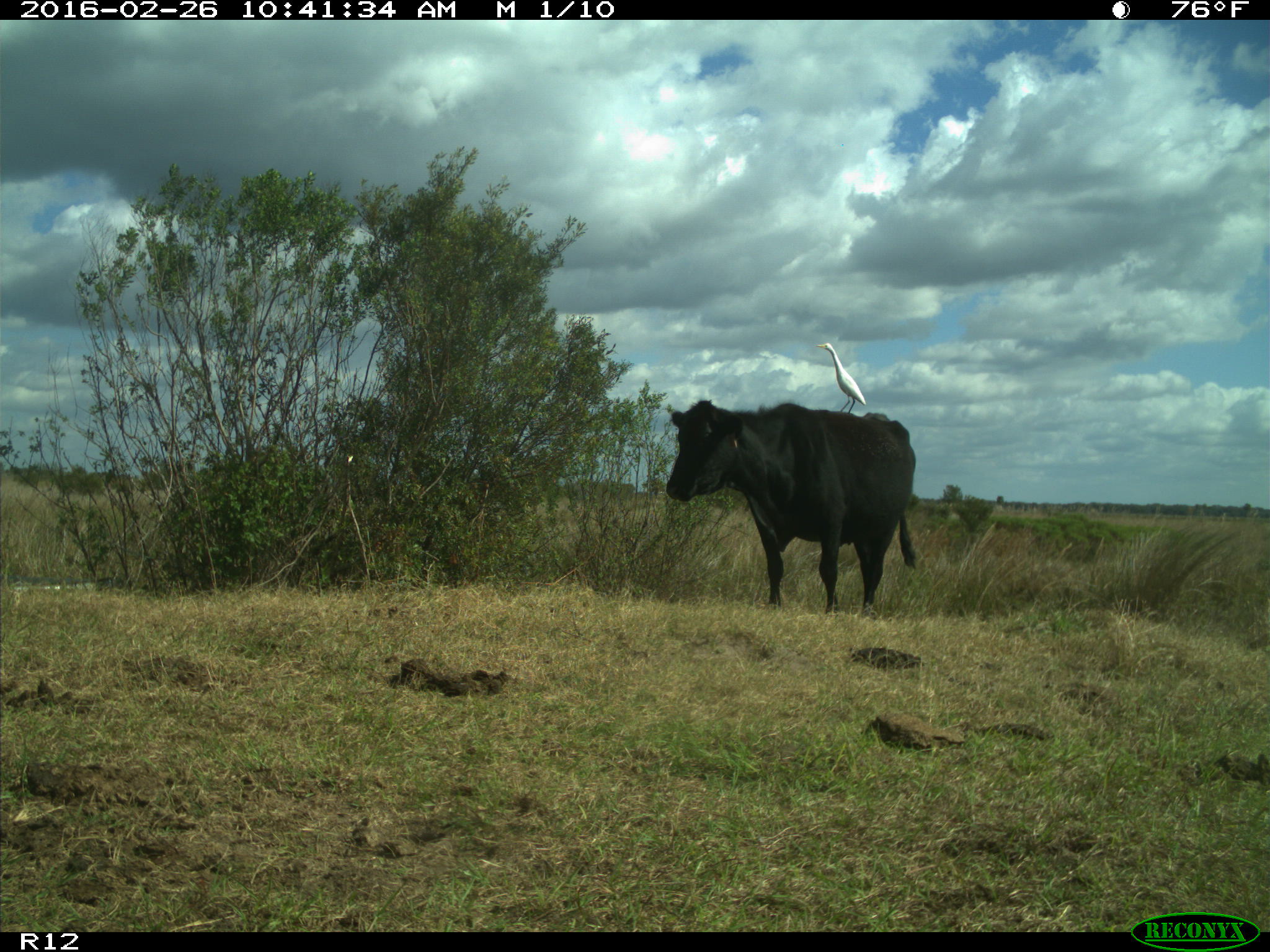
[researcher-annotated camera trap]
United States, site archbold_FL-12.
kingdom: Animalia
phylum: Chordata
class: Mammalia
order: Artiodactyla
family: Bovidae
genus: Bos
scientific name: Bos taurus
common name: domestic cow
Bos taurus (domestic cow).